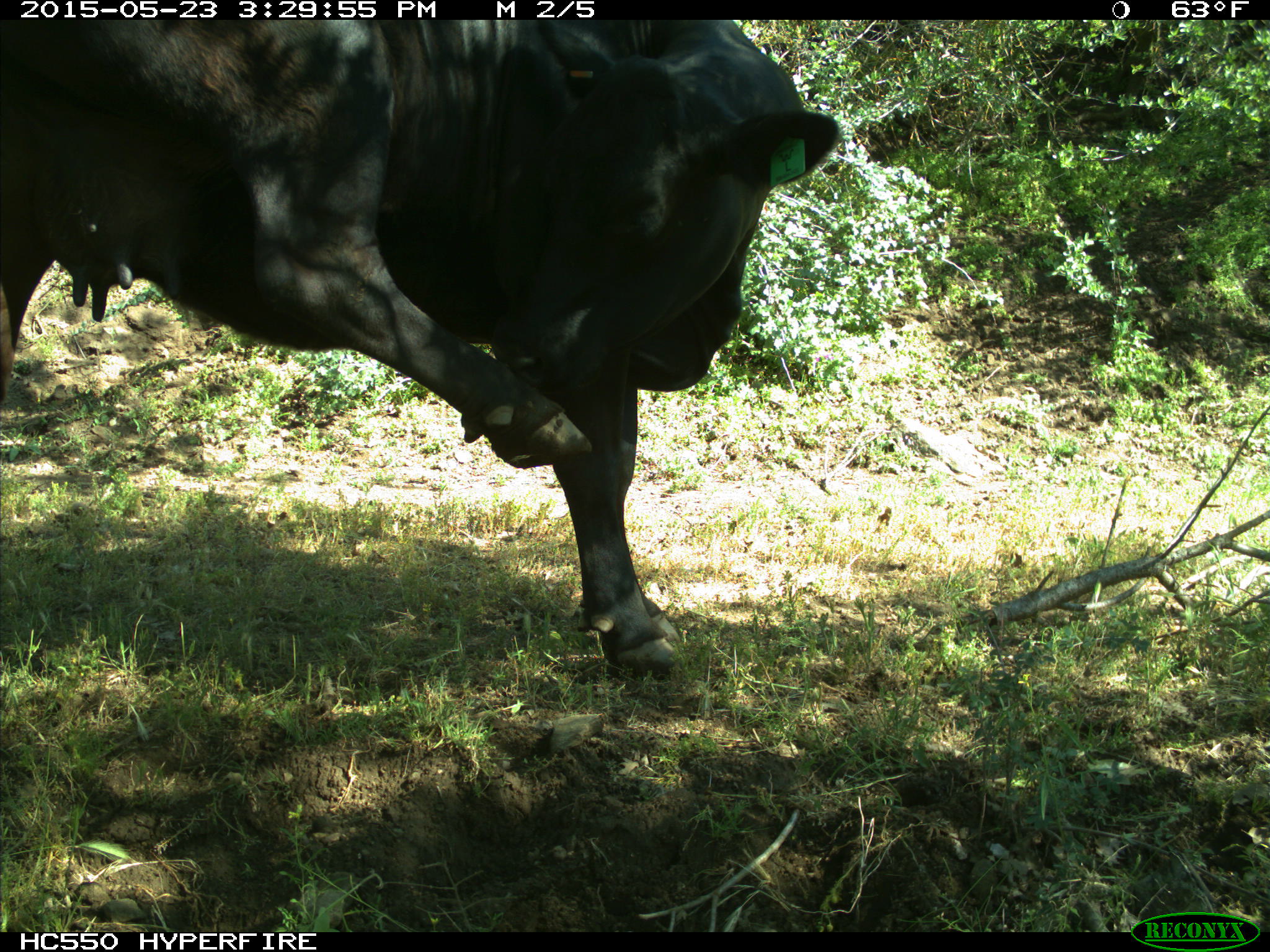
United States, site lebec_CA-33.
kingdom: Animalia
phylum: Chordata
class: Mammalia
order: Artiodactyla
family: Bovidae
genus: Bos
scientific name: Bos taurus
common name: domestic cow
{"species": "Bos taurus (domestic cow)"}